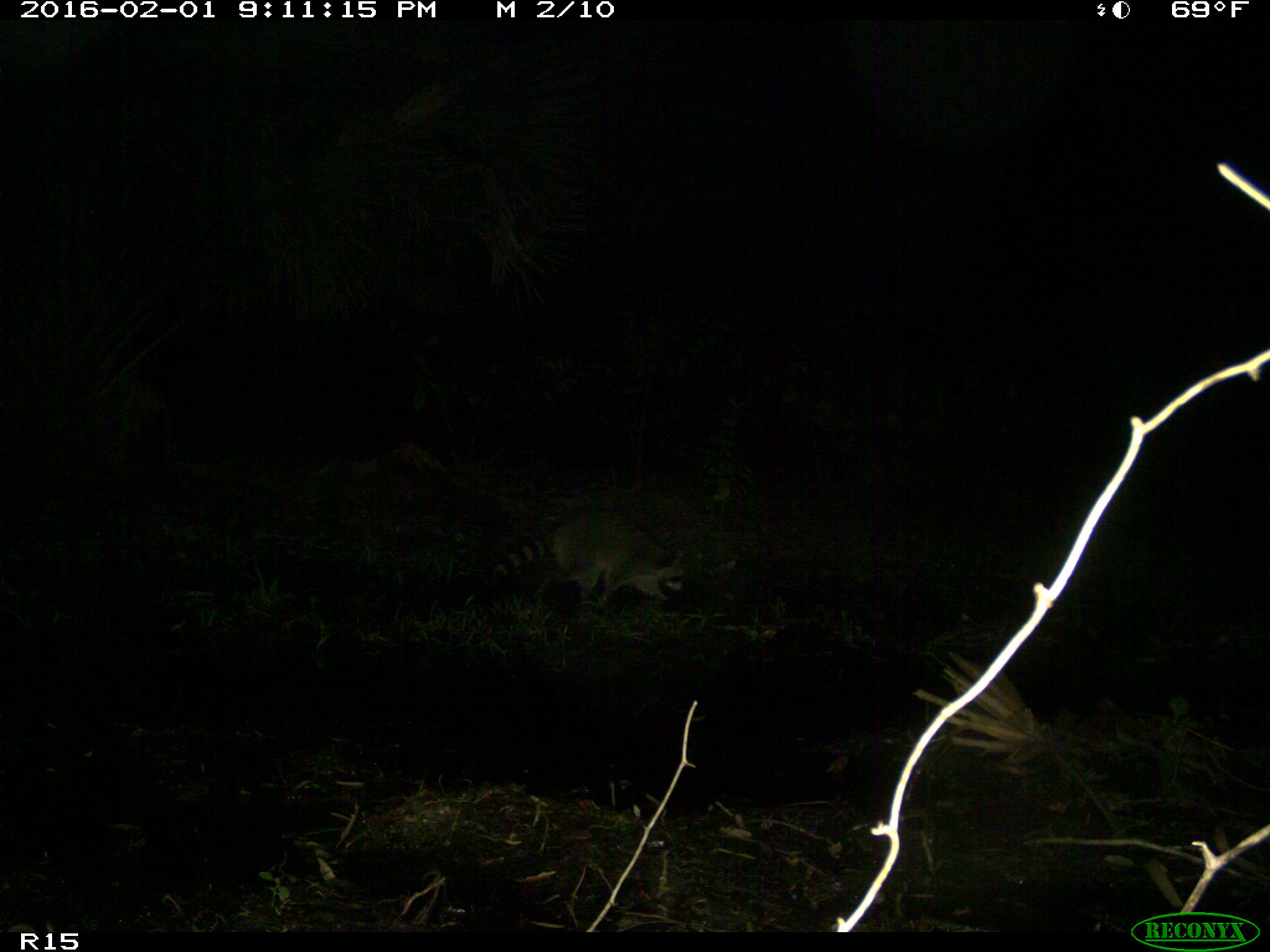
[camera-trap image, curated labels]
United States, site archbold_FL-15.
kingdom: Animalia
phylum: Chordata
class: Mammalia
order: Carnivora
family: Procyonidae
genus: Procyon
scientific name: Procyon lotor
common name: common raccoon